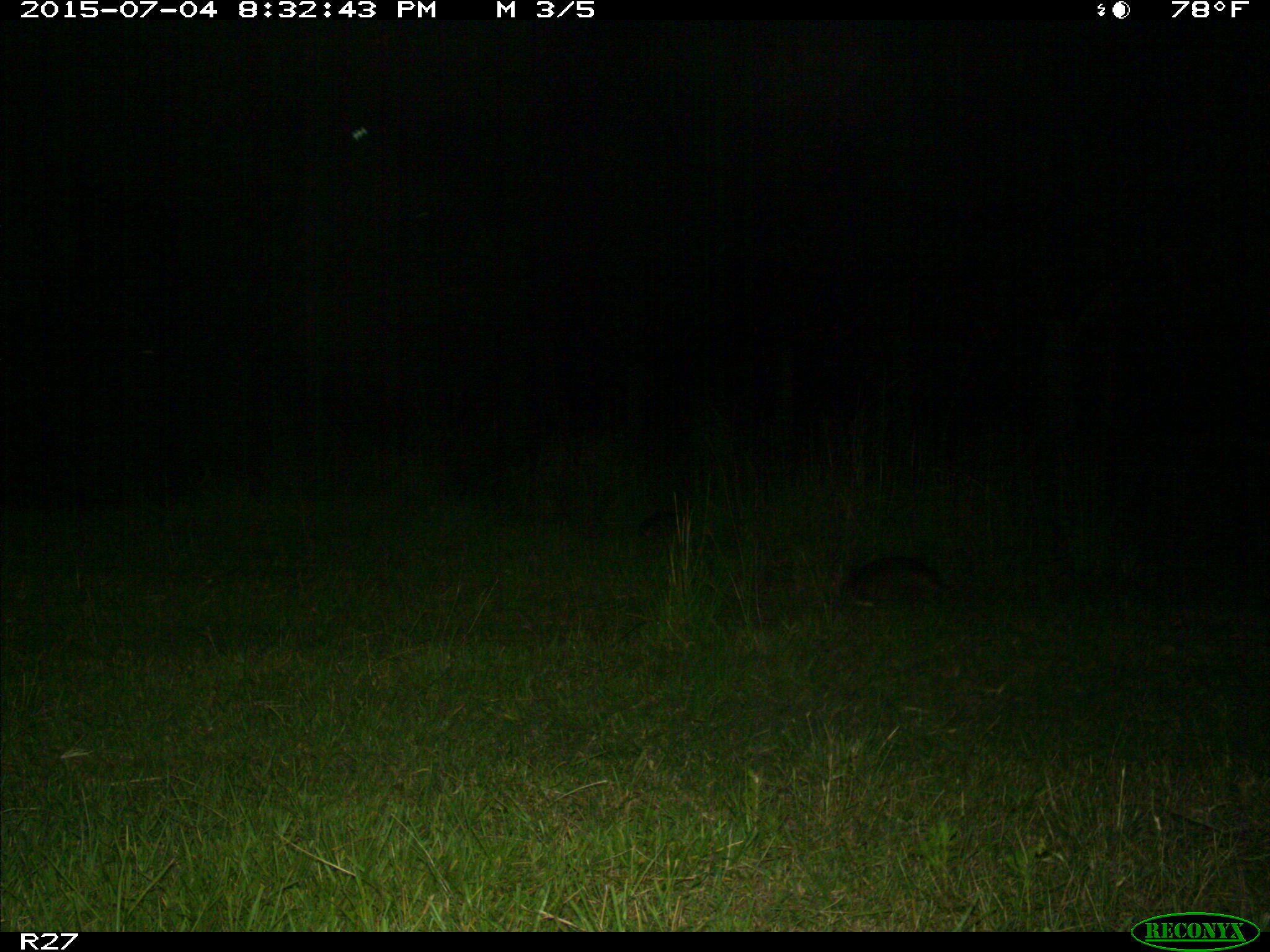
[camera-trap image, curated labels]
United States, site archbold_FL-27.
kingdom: Animalia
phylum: Chordata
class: Mammalia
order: Cingulata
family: Dasypodidae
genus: Dasypus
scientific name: Dasypus novemcinctus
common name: nine-banded armadillo